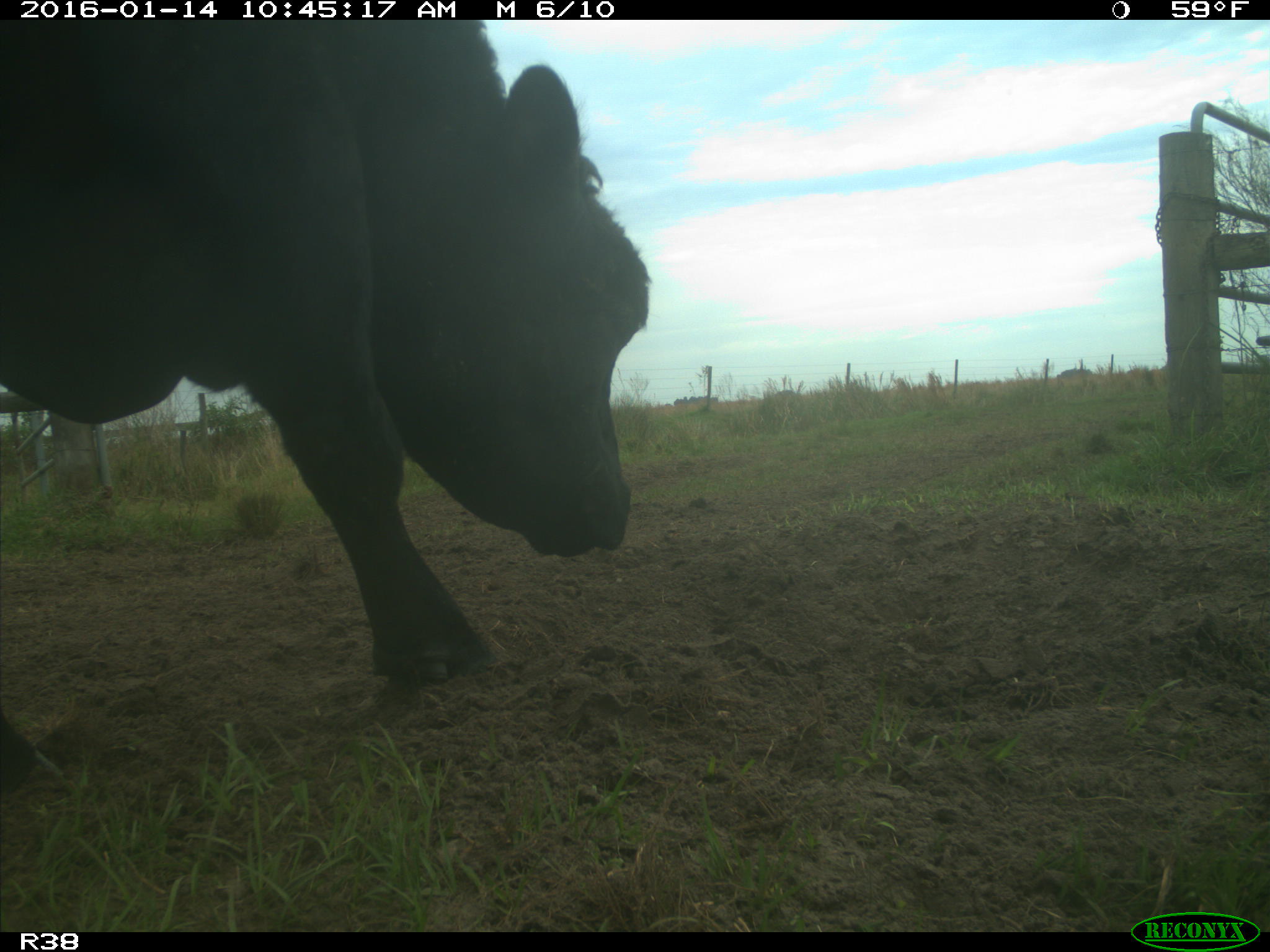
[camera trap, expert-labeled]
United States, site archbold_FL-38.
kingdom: Animalia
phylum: Chordata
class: Mammalia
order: Artiodactyla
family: Bovidae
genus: Bos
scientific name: Bos taurus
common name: domestic cow